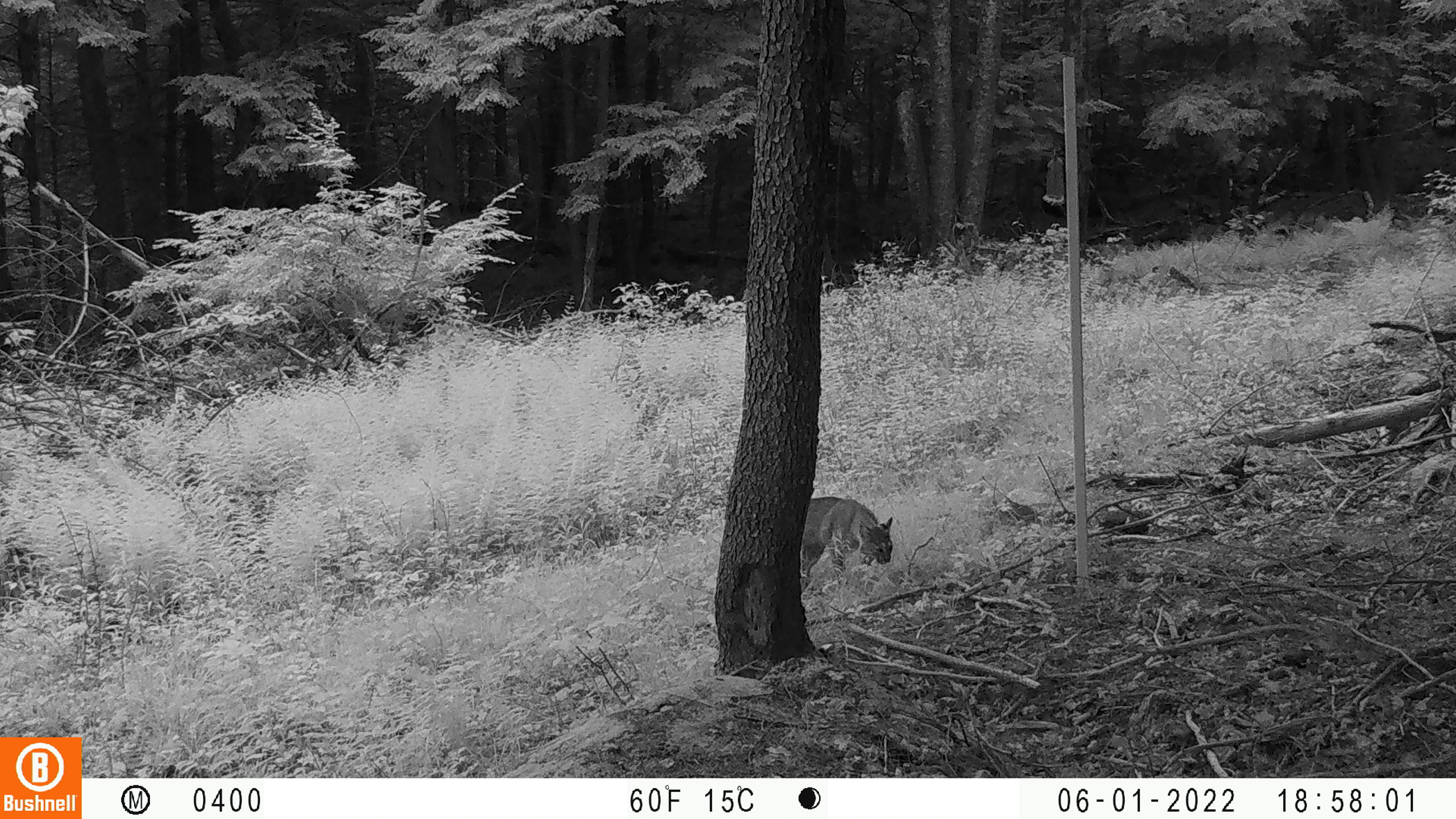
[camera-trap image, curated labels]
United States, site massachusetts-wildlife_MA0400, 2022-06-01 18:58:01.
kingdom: Animalia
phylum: Chordata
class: Mammalia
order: Carnivora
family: Felidae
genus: Lynx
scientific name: Lynx rufus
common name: bobcat